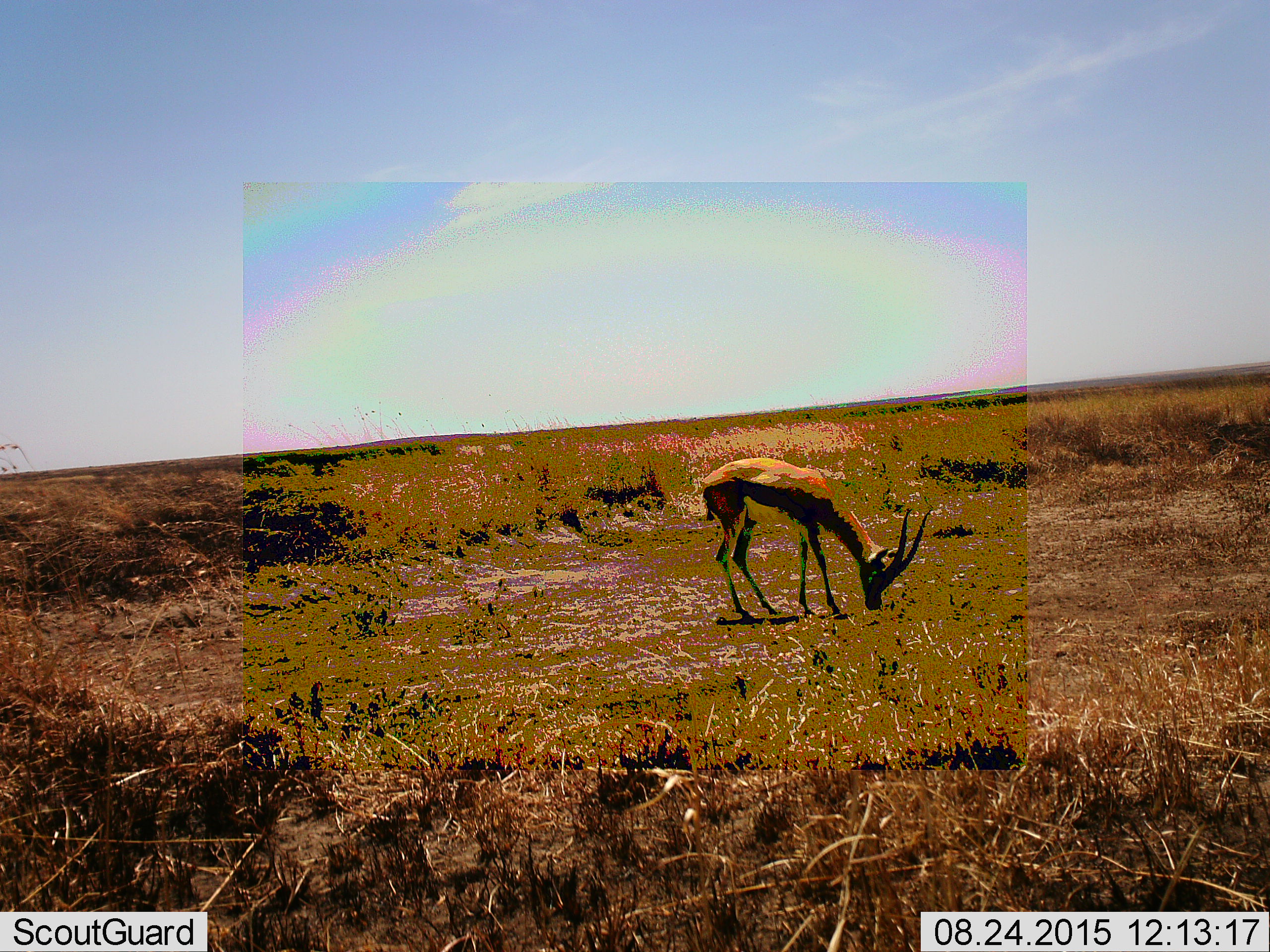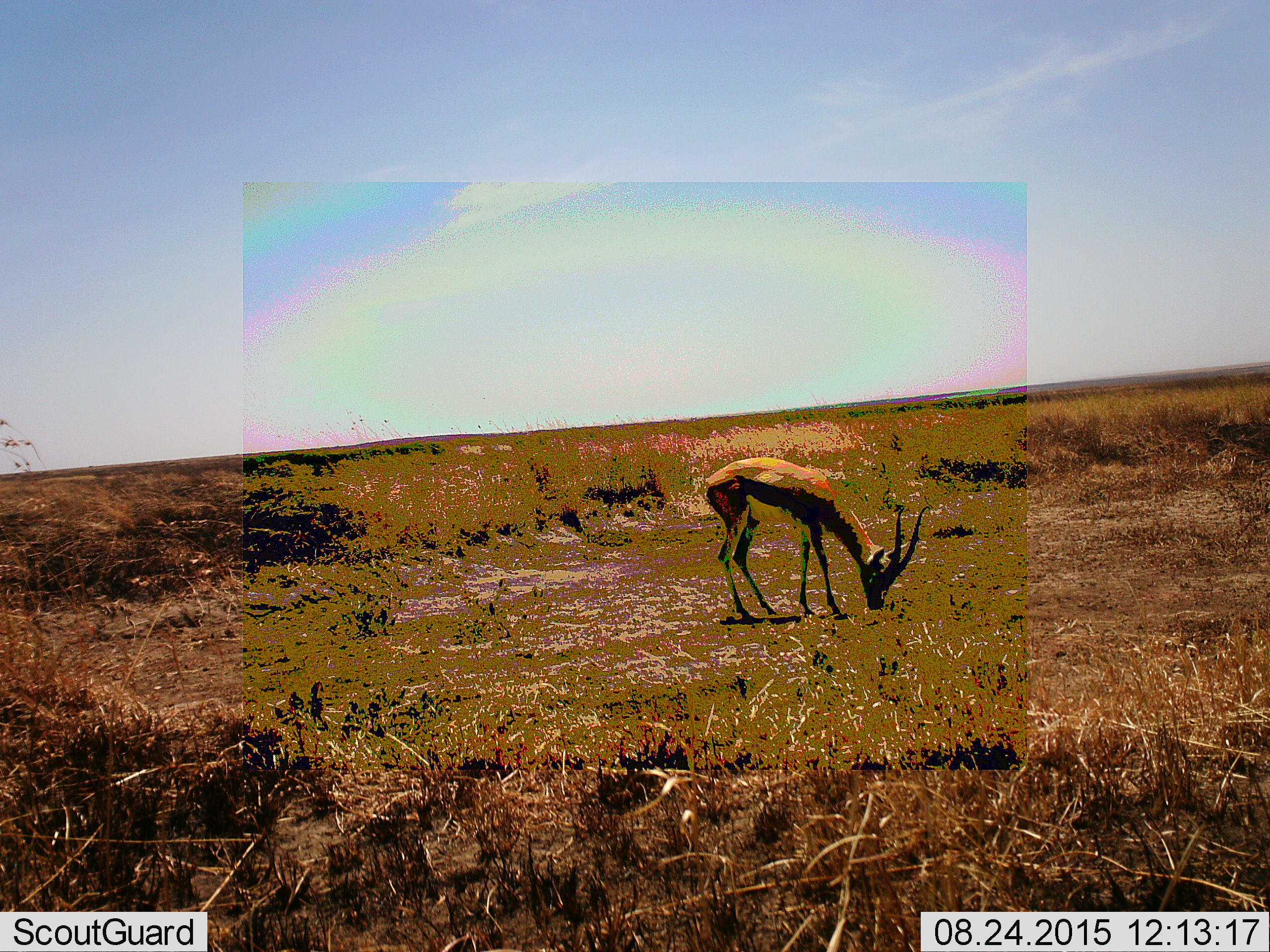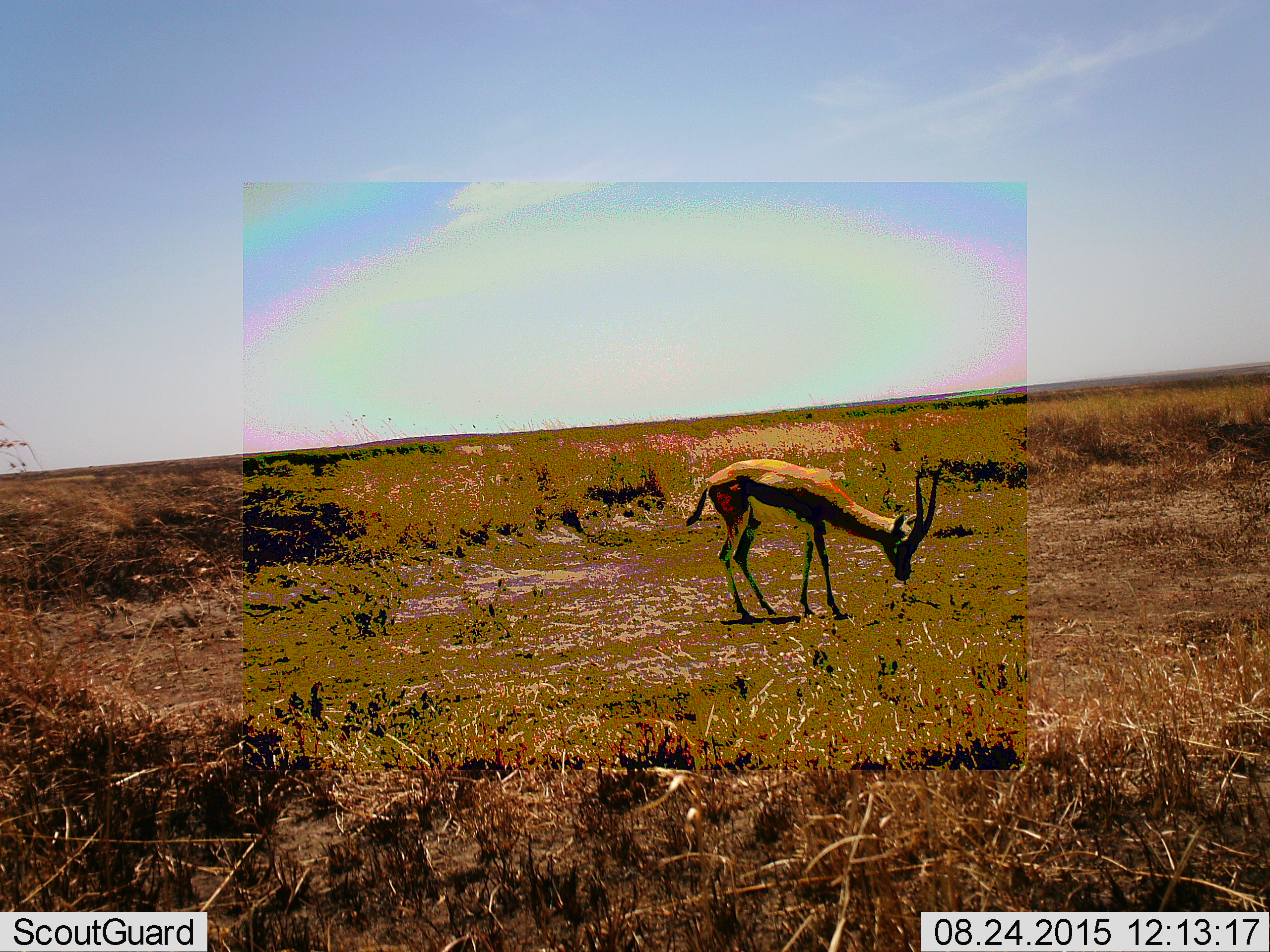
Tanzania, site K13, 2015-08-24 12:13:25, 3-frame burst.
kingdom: Animalia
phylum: Chordata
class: Mammalia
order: Artiodactyla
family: Bovidae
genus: Eudorcas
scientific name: Eudorcas thomsonii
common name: thomson's gazelle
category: gazellethomsons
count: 1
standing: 25%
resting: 0%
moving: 0%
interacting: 0%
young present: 0%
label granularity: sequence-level